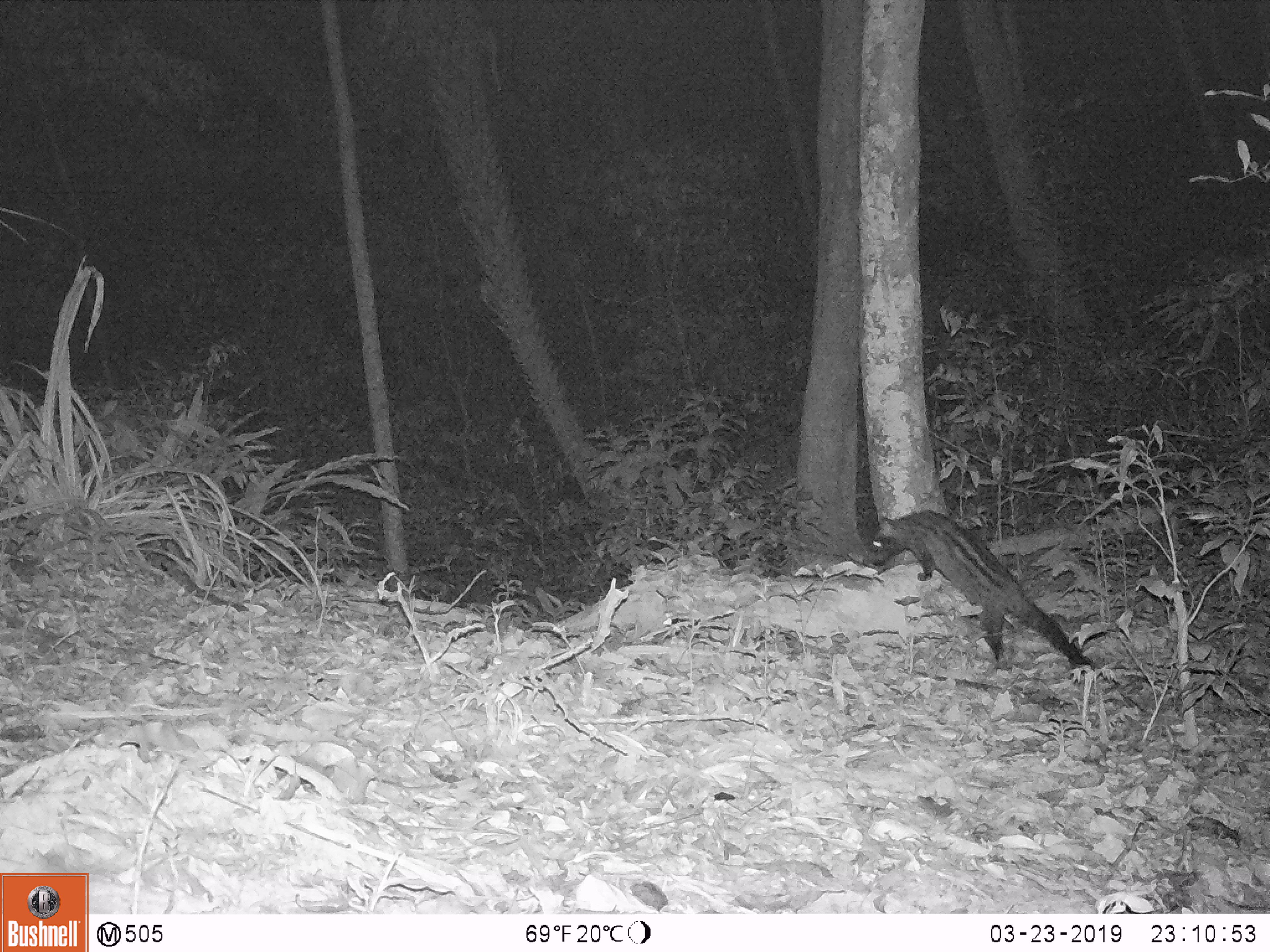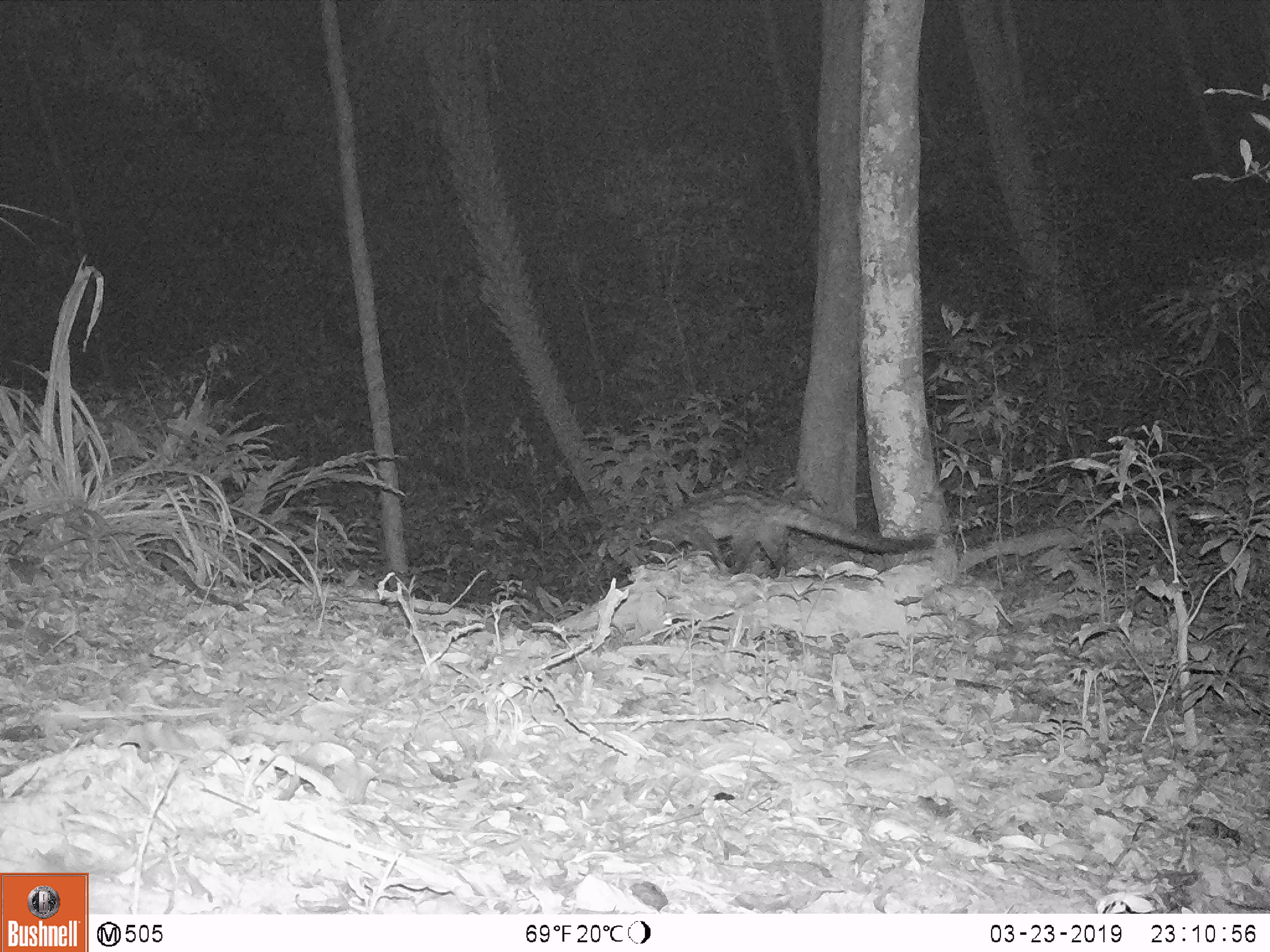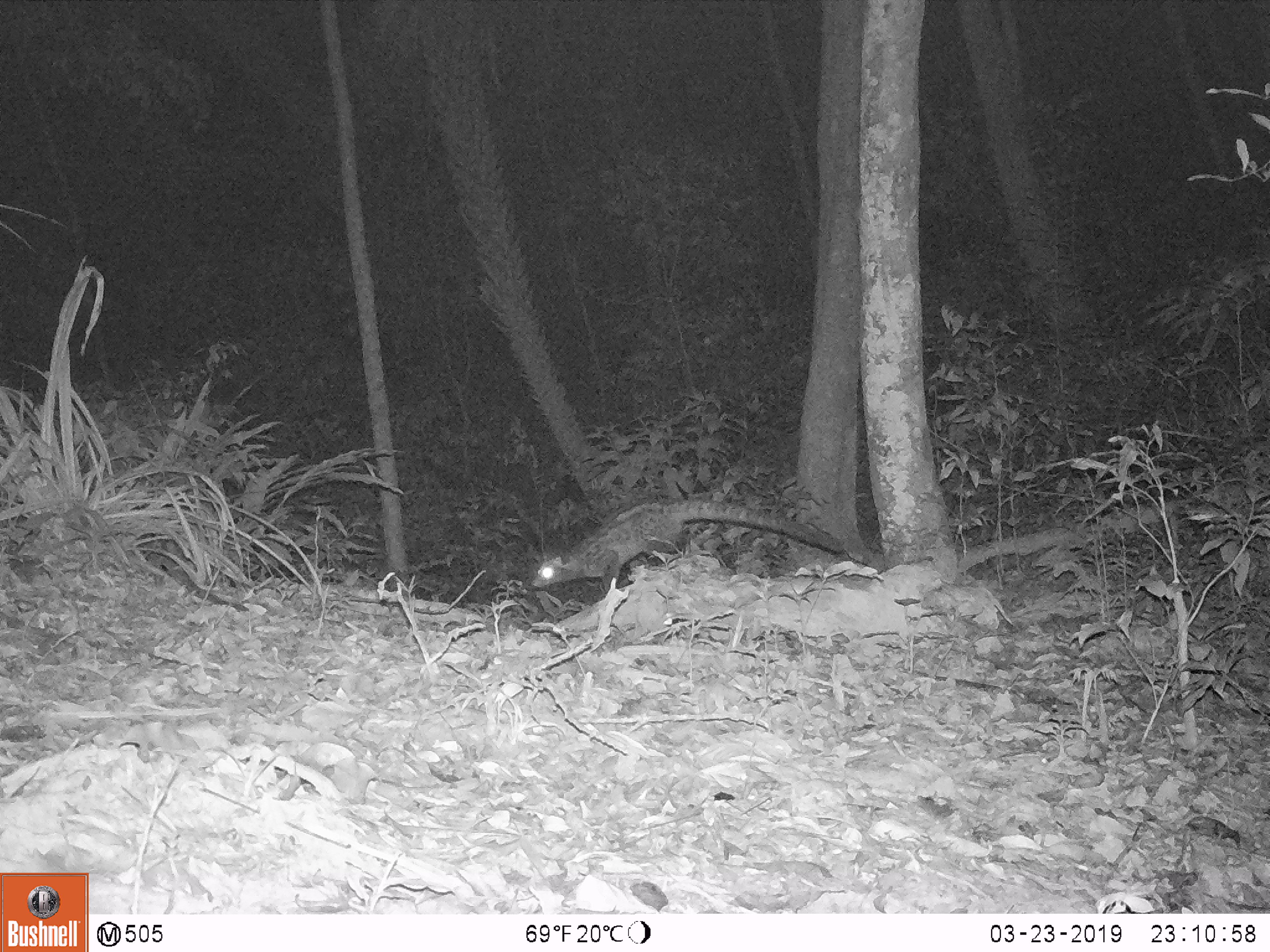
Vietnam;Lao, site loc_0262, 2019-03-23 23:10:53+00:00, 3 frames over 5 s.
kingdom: Animalia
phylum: Chordata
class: Mammalia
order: Carnivora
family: Viverridae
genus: Paradoxurus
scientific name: Paradoxurus hermaphroditus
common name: common palm civet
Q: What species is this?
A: Common palm civet (Paradoxurus hermaphroditus).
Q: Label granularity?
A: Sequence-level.